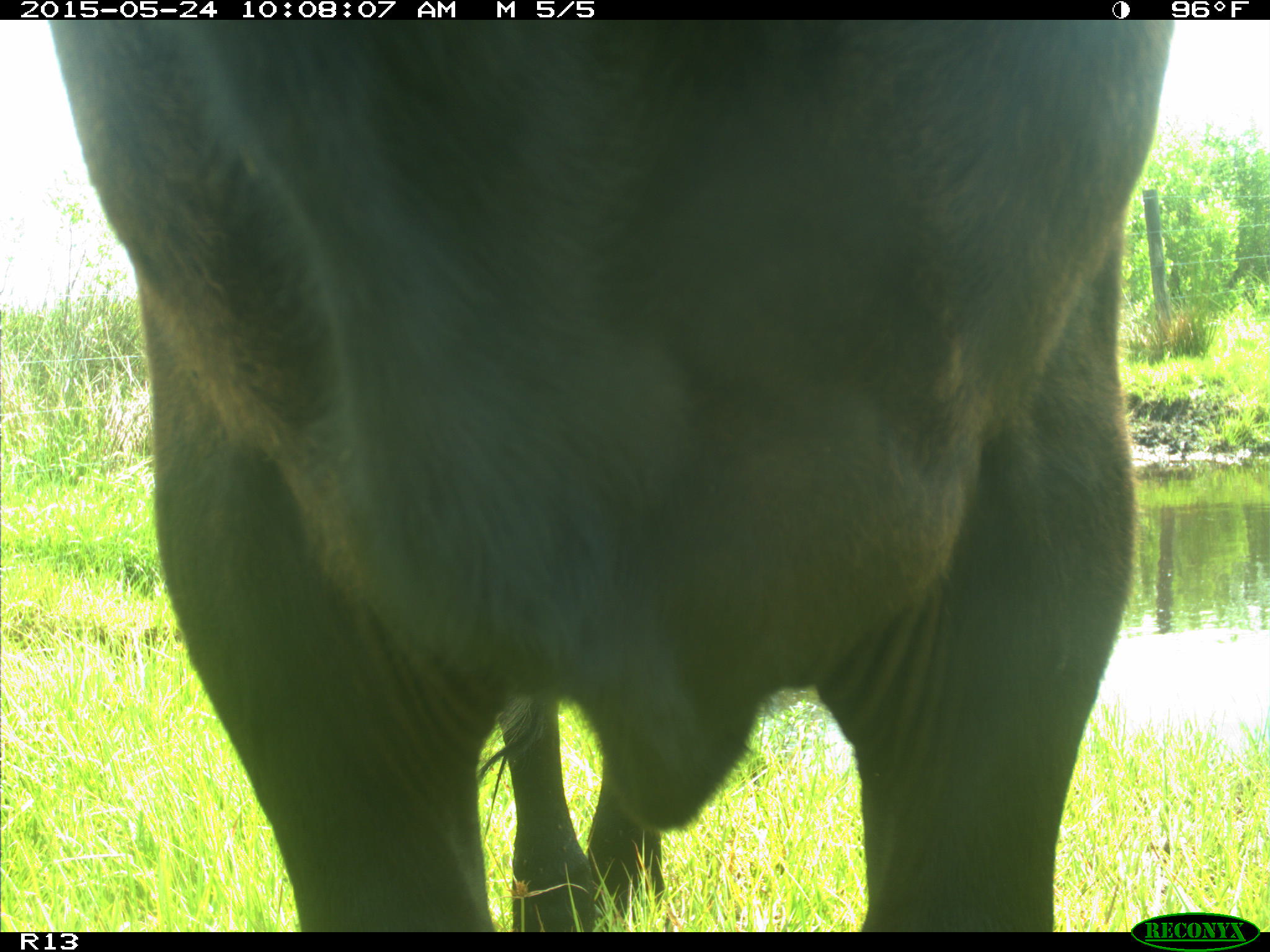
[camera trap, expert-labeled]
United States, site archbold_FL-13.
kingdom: Animalia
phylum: Chordata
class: Mammalia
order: Artiodactyla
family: Bovidae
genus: Bos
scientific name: Bos taurus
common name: domestic cow